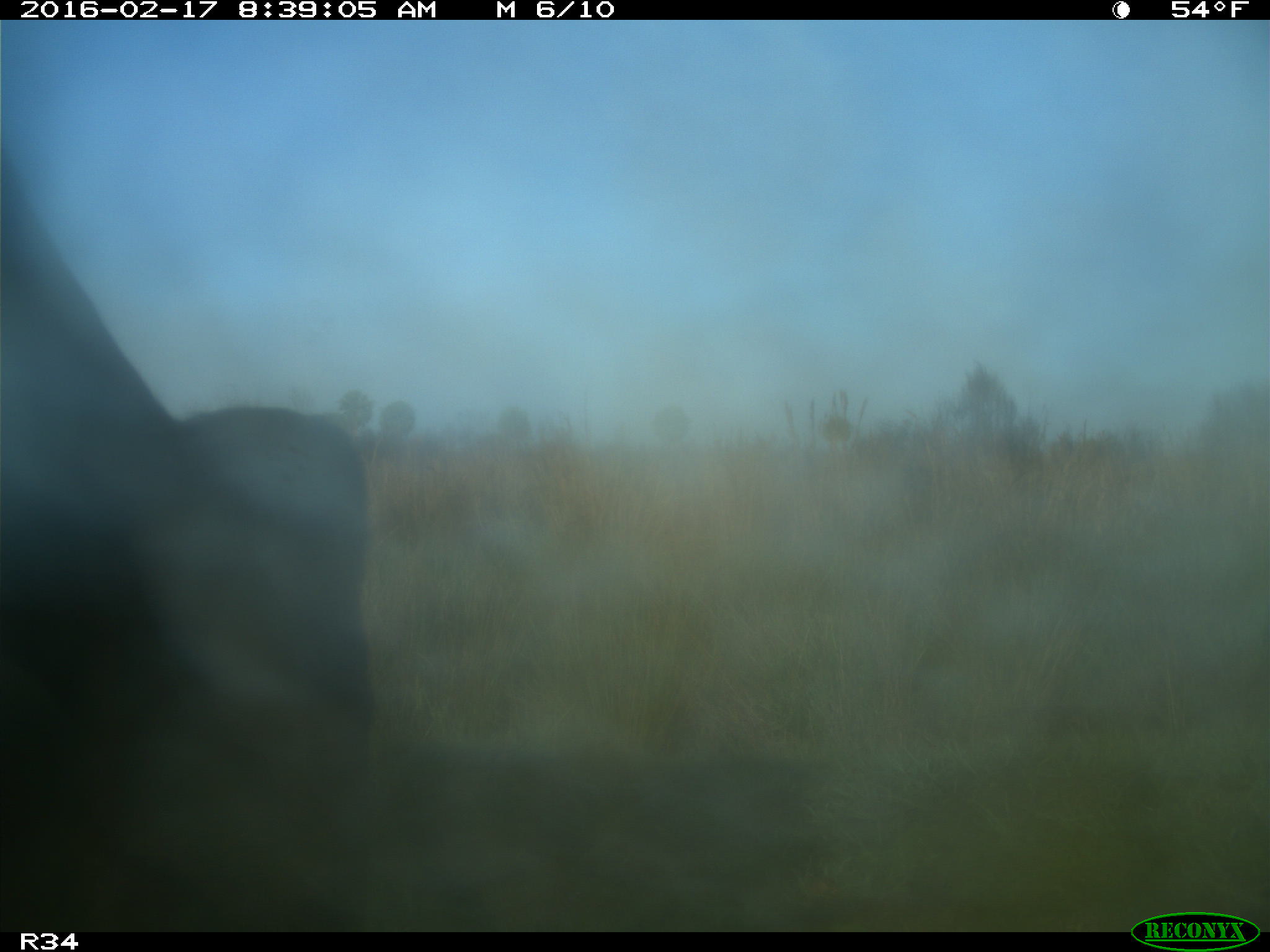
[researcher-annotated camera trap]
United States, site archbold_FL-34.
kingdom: Animalia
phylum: Chordata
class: Mammalia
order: Artiodactyla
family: Bovidae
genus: Bos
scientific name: Bos taurus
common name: domestic cow